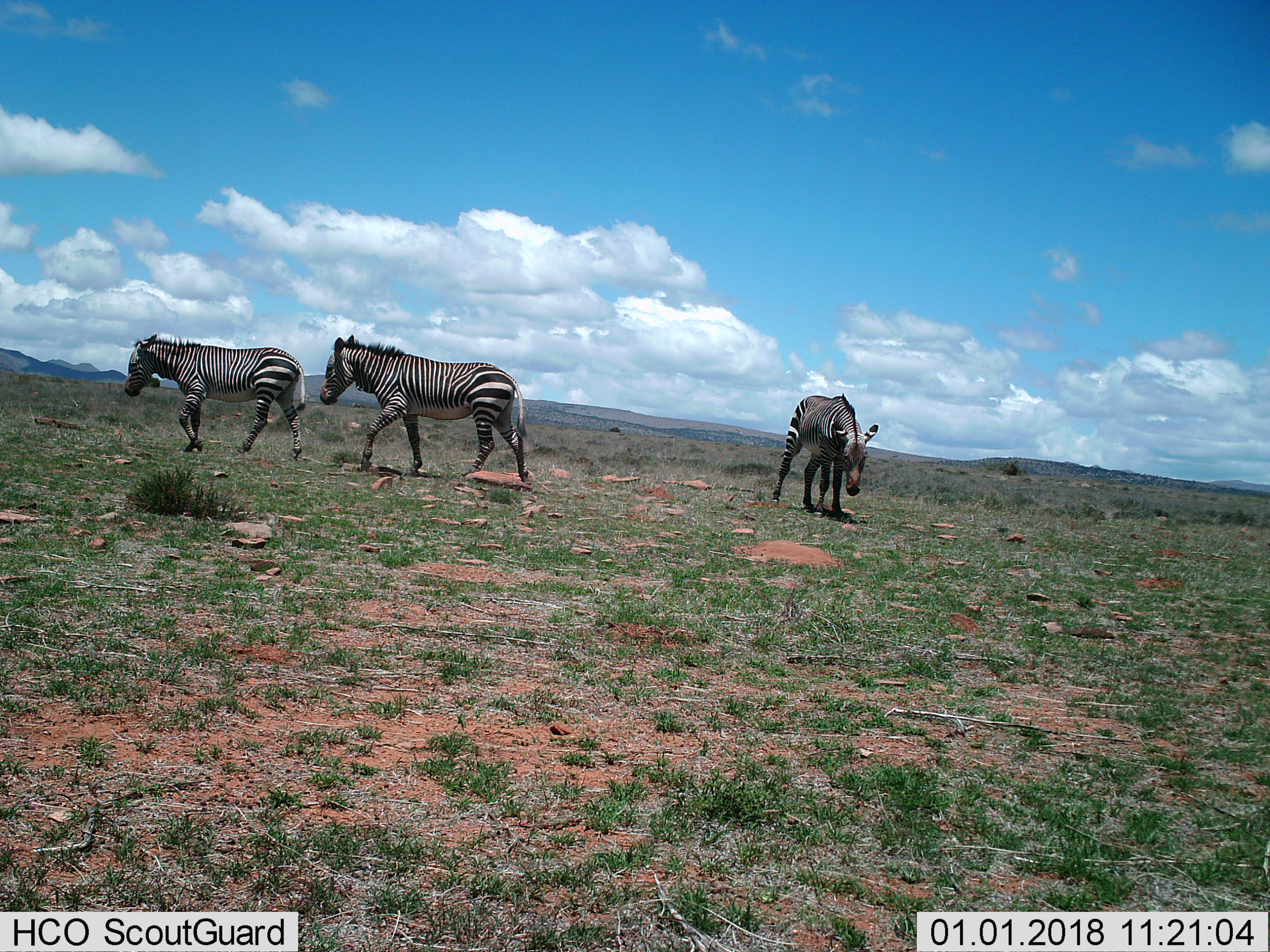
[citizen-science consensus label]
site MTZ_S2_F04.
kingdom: Animalia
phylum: Chordata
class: Mammalia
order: Perissodactyla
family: Equidae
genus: Equus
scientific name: Equus zebra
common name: mountain zebra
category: zebramountain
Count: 3.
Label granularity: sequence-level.